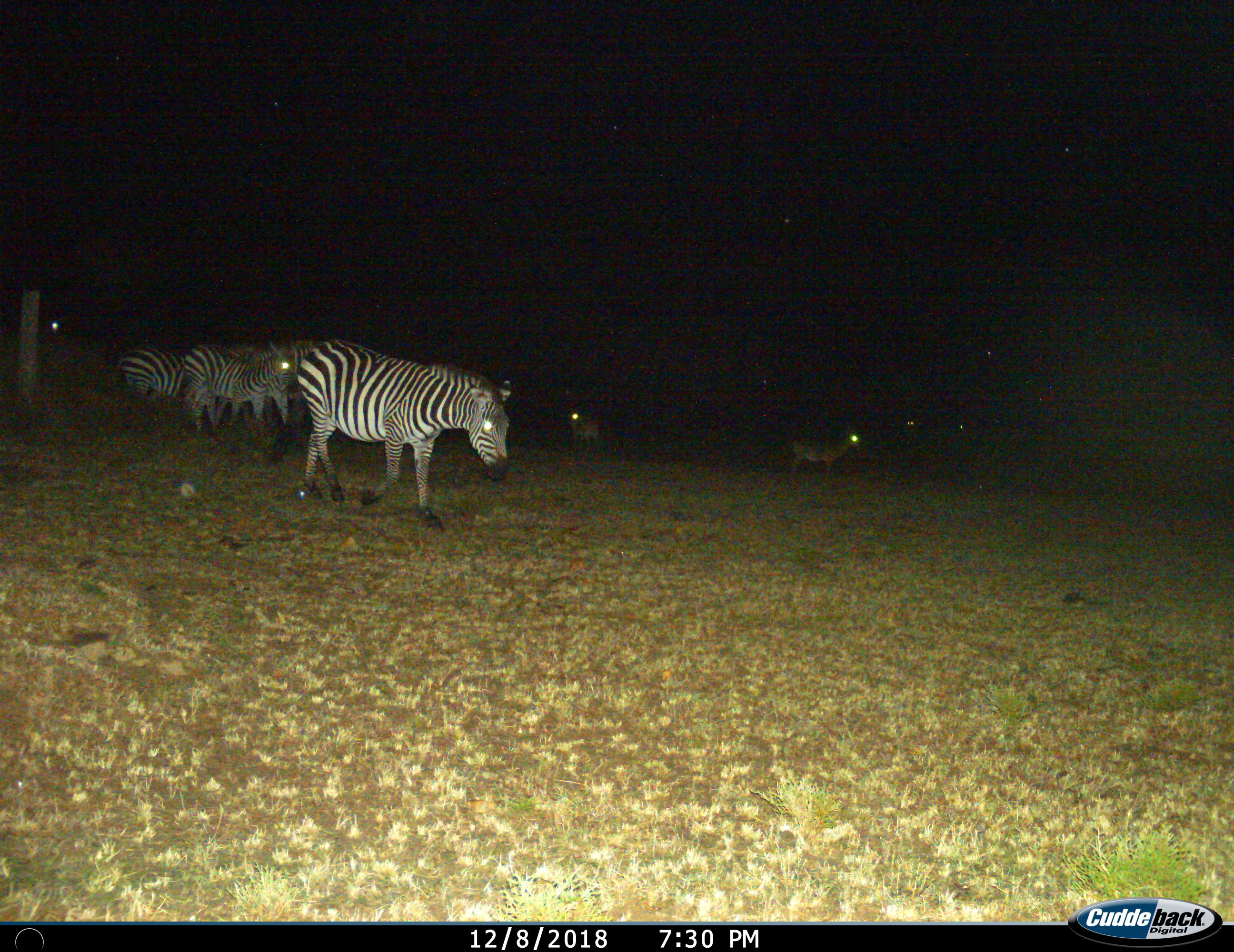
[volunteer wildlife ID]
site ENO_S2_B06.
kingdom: Animalia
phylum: Chordata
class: Mammalia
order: Perissodactyla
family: Equidae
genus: Equus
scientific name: Equus quagga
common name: plains zebra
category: zebraplains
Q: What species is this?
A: Zebraplains (plains zebra) (Equus quagga).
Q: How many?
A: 6.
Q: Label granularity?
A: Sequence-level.